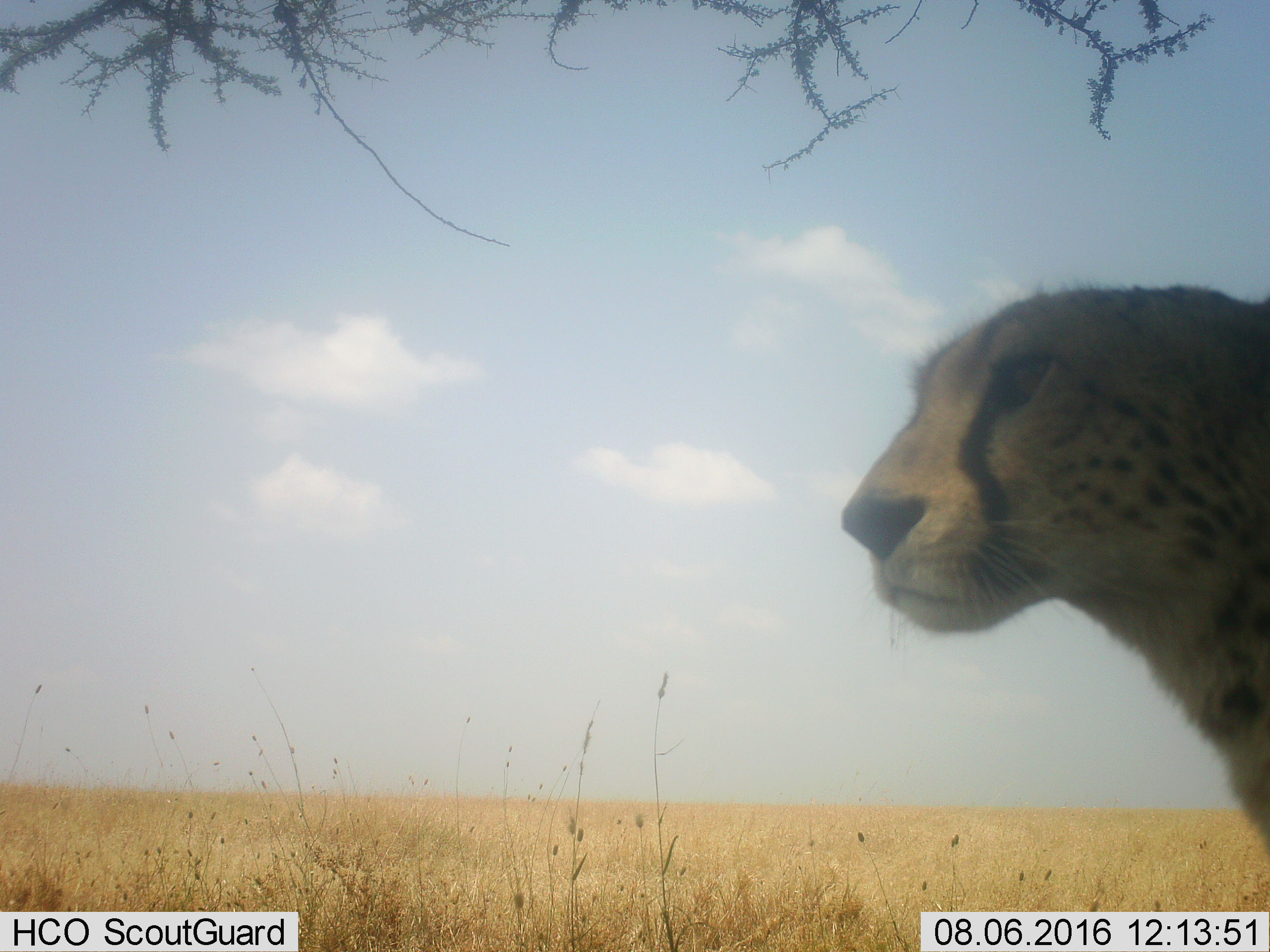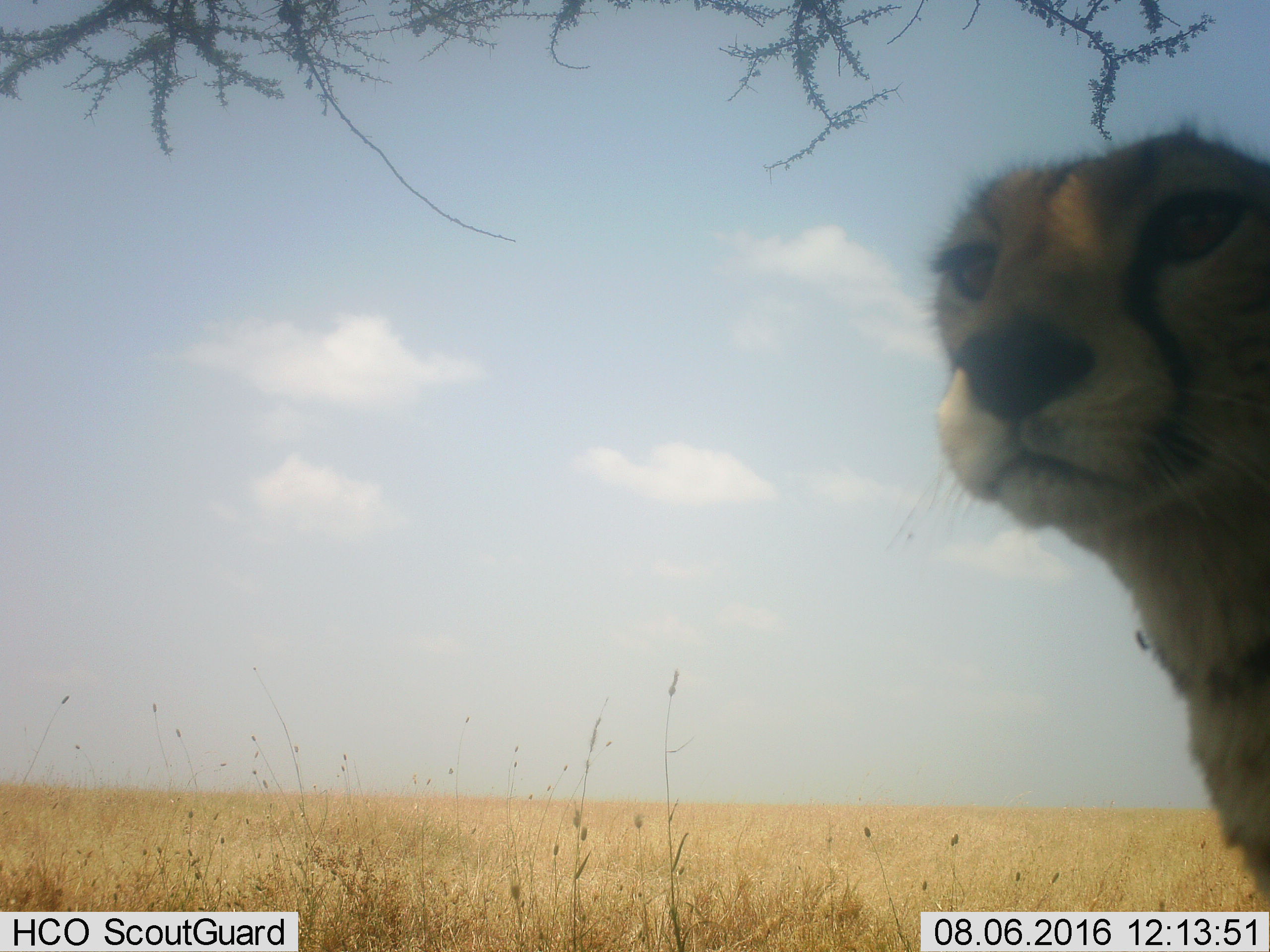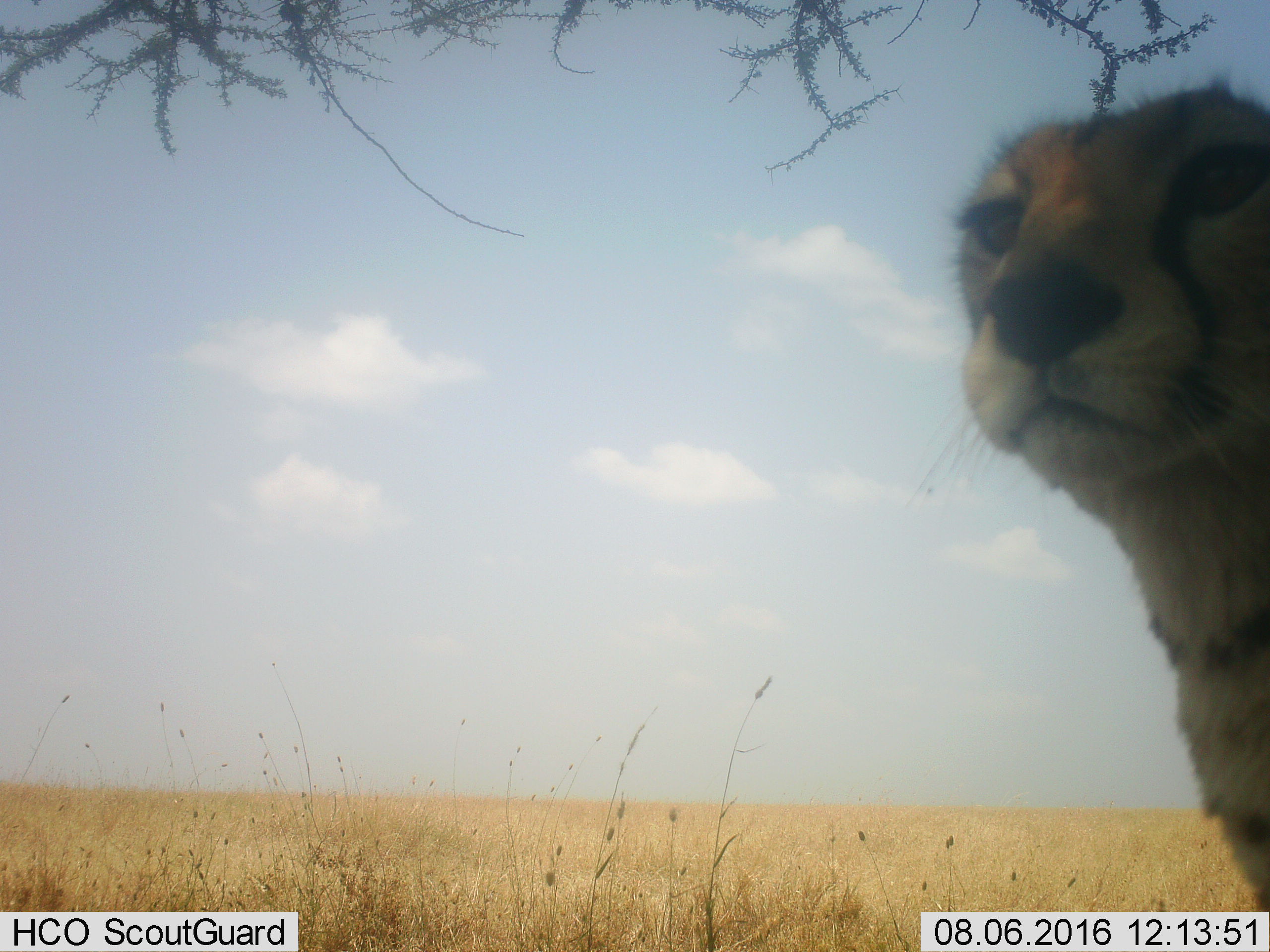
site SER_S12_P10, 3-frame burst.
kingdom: Animalia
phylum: Chordata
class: Mammalia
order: Carnivora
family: Felidae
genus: Acinonyx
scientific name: Acinonyx jubatus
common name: cheetah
Cheetah (Acinonyx jubatus), count 1. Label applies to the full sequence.